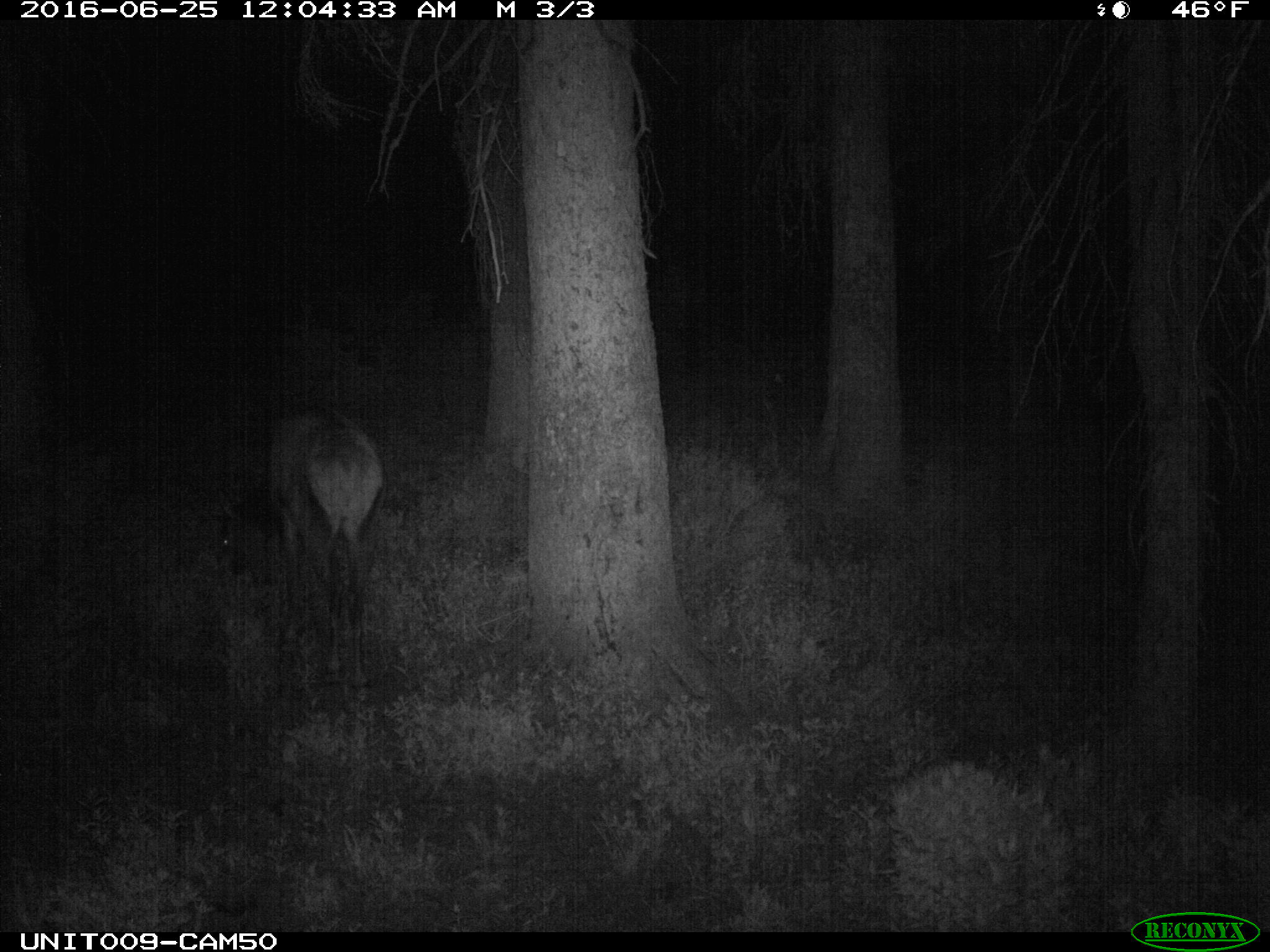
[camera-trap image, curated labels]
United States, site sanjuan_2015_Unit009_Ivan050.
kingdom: Animalia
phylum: Chordata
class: Mammalia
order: Artiodactyla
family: Cervidae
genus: Cervus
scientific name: Cervus elaphus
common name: red deer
Cervus elaphus (red deer).